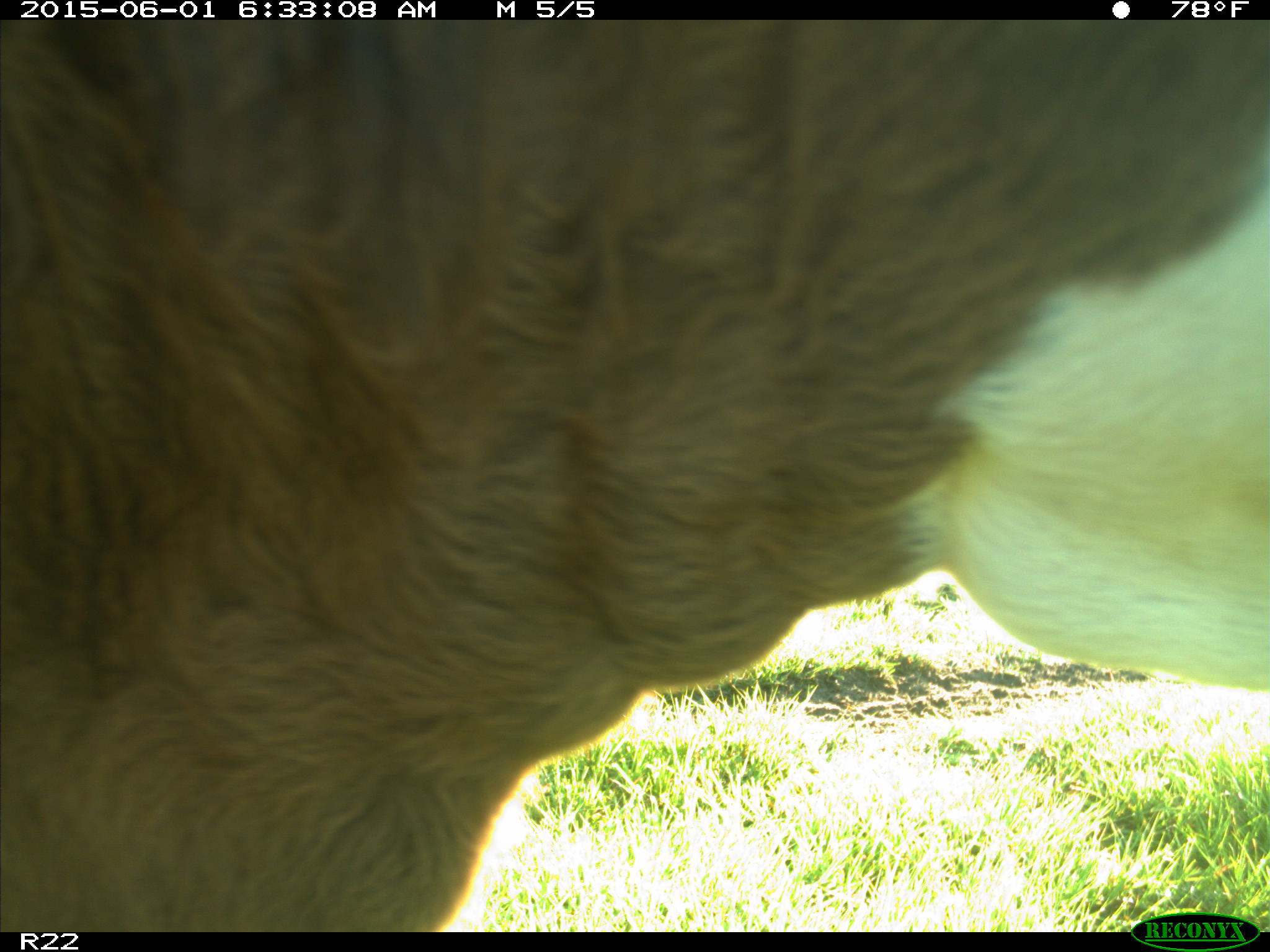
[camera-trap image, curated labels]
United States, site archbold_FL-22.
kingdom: Animalia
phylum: Chordata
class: Mammalia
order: Artiodactyla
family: Bovidae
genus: Bos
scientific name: Bos taurus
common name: domestic cow